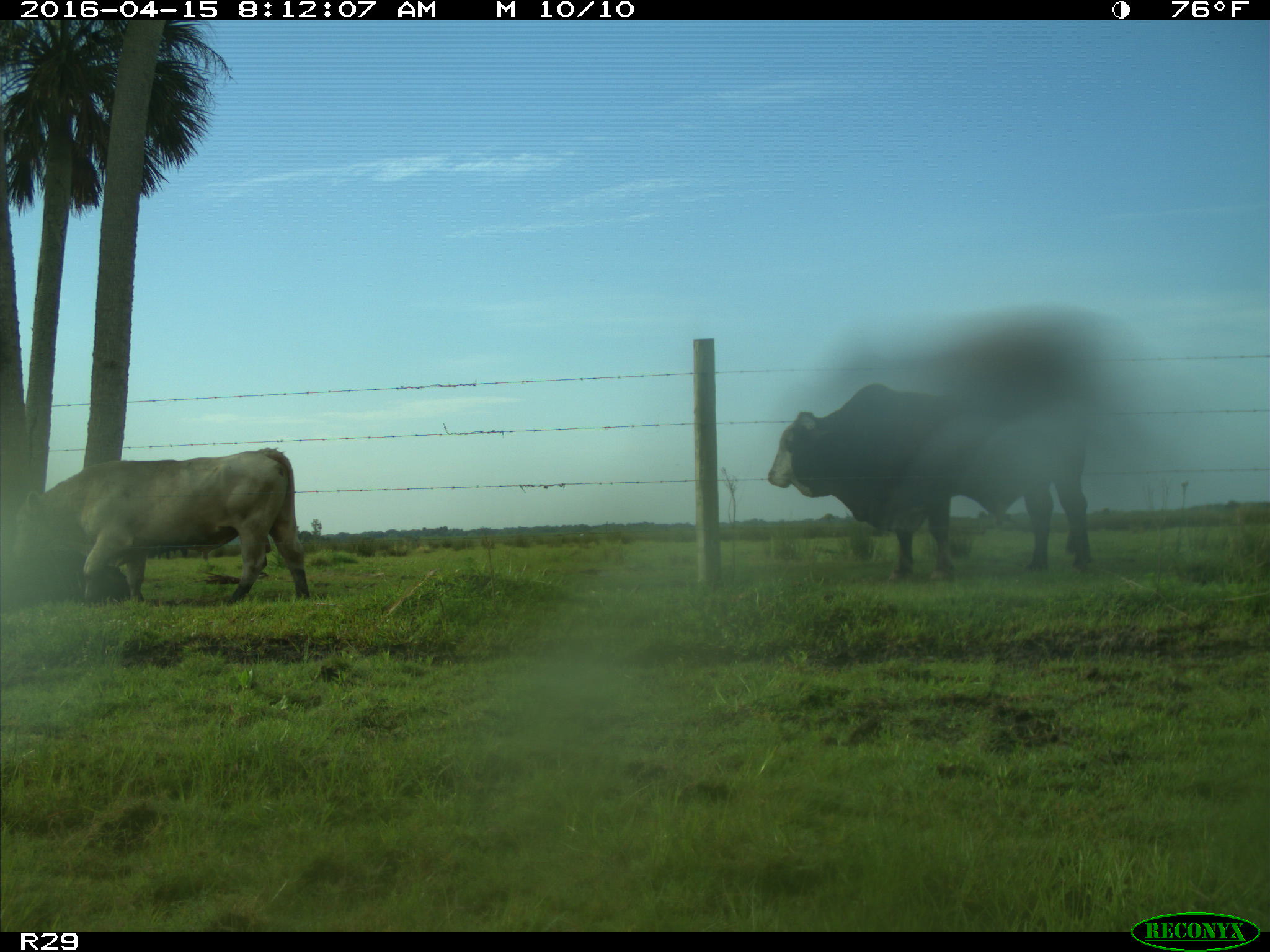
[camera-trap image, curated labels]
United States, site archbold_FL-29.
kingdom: Animalia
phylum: Chordata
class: Mammalia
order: Artiodactyla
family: Bovidae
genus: Bos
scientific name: Bos taurus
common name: domestic cow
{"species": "Bos taurus (domestic cow)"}